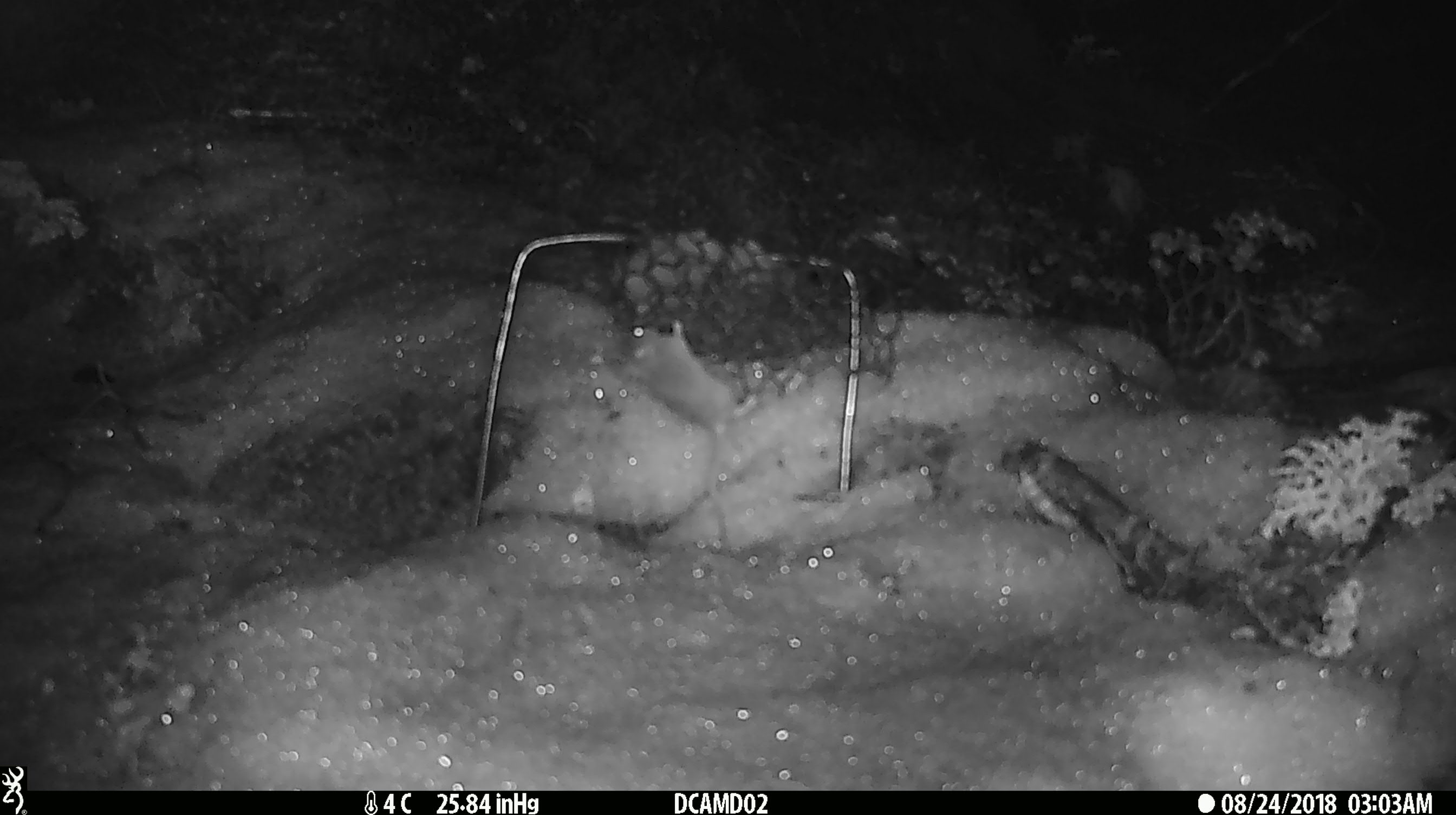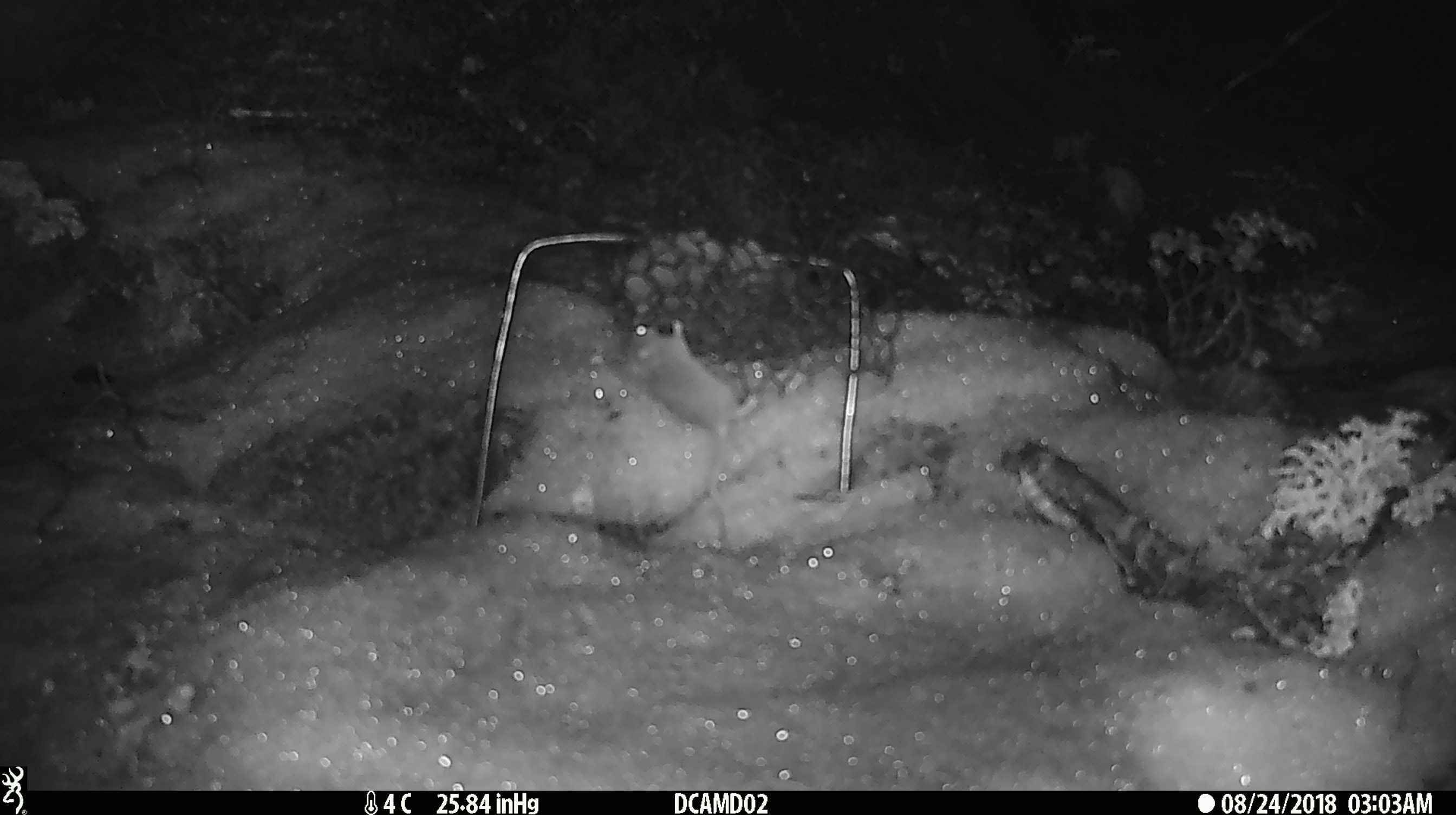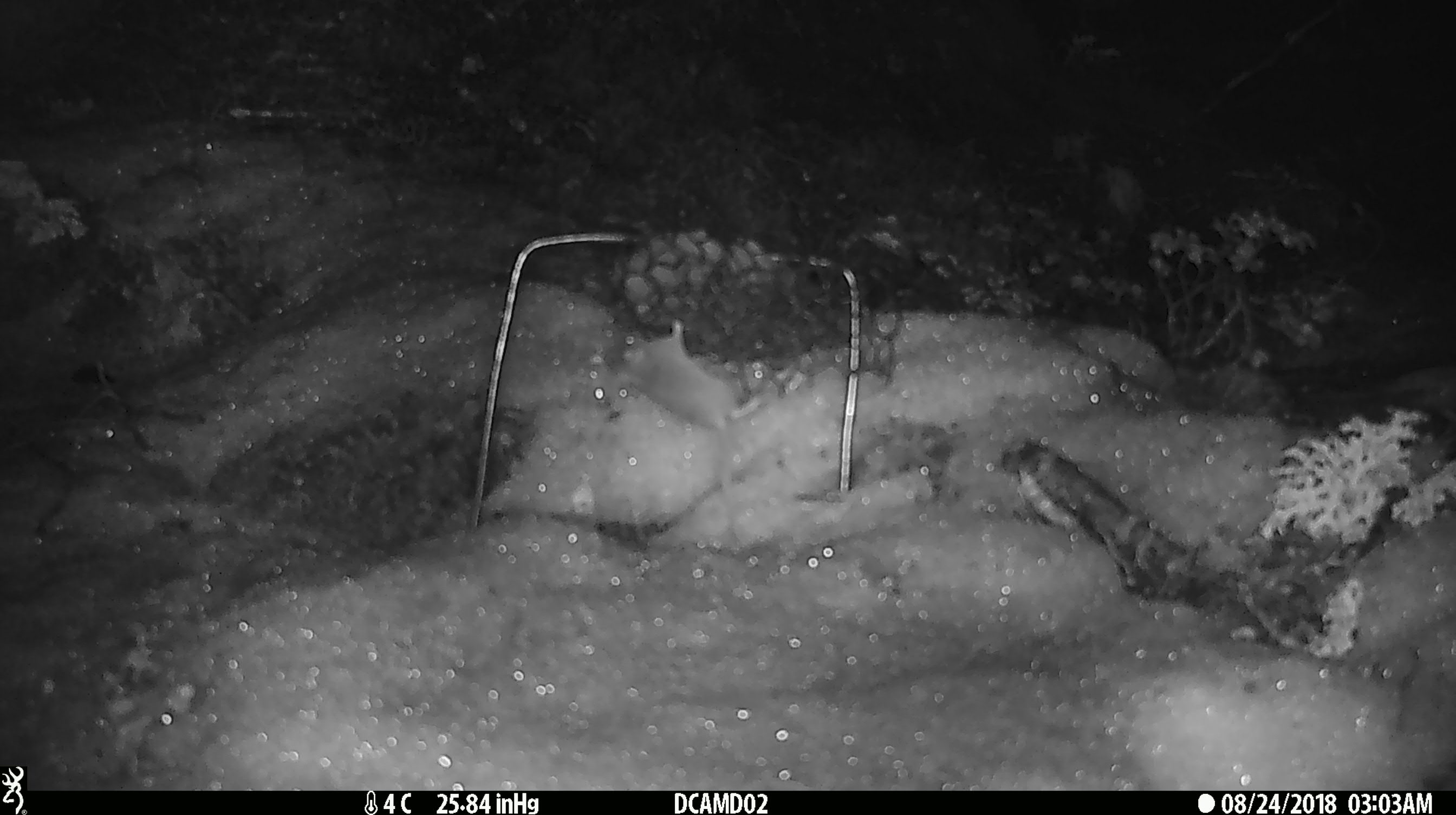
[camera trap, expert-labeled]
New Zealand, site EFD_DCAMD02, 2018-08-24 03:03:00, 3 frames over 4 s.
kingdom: Animalia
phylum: Chordata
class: Mammalia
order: Rodentia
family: Muridae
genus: Mus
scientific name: Mus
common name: mouse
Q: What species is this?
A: Mouse (Mus).